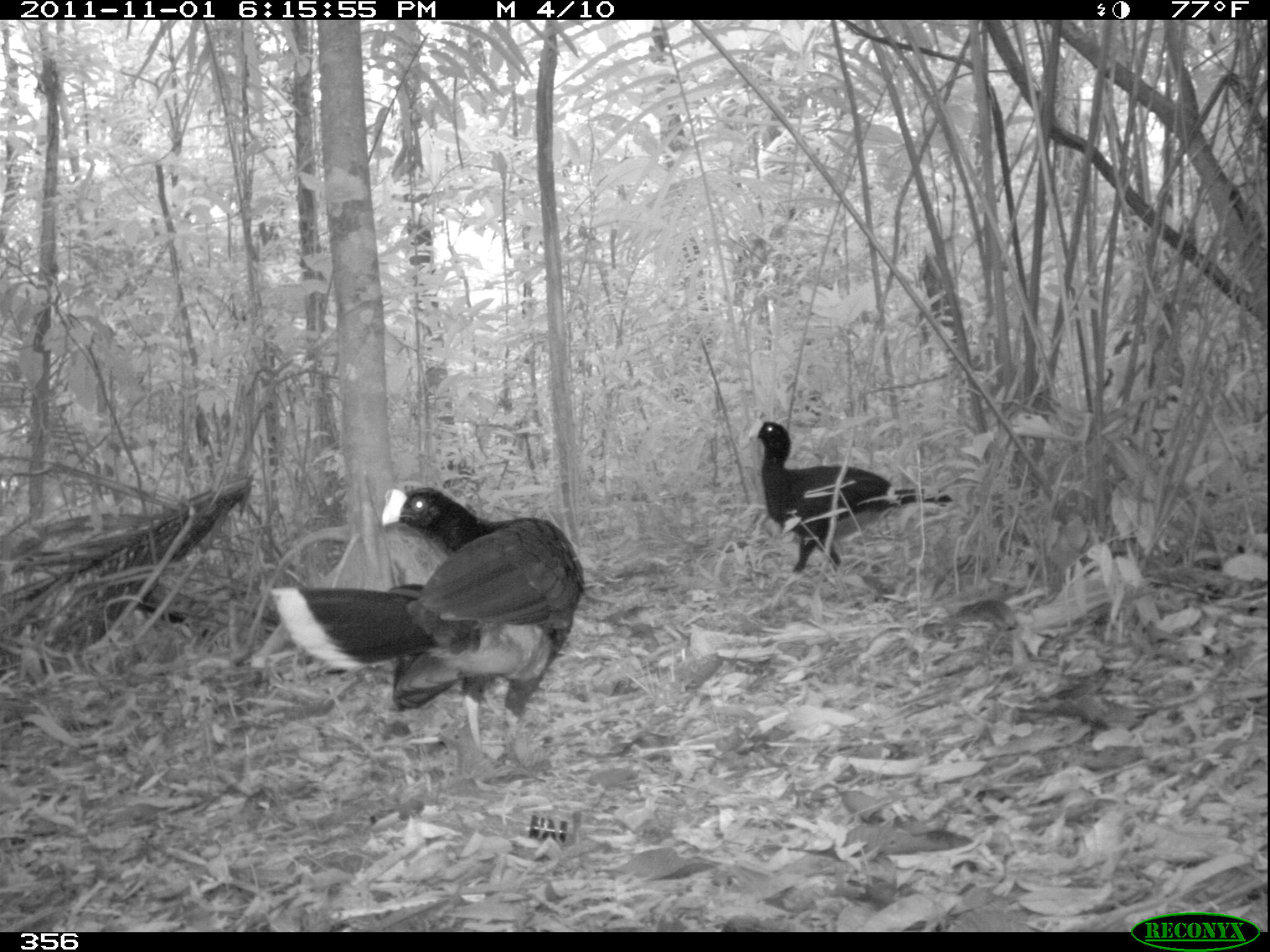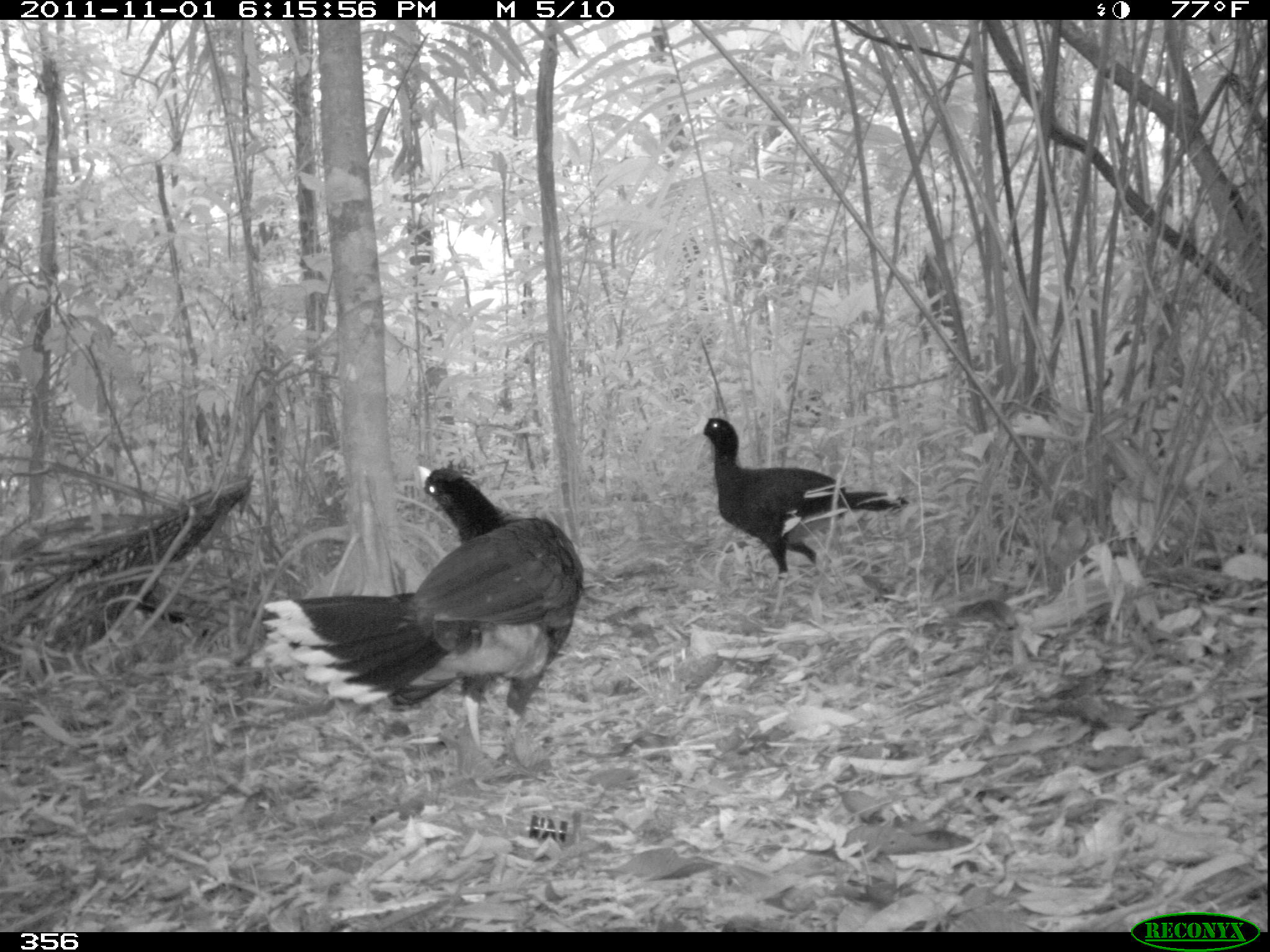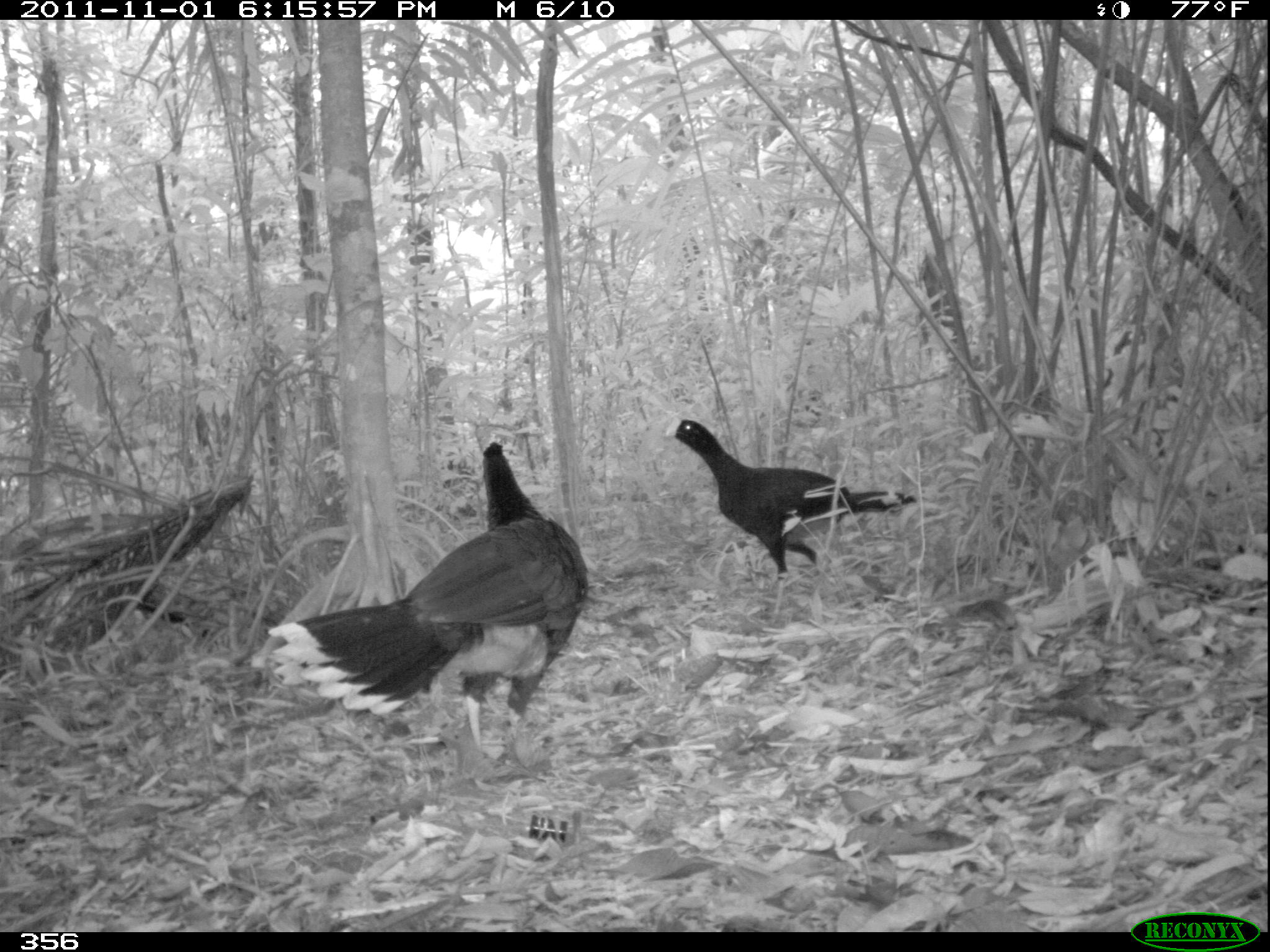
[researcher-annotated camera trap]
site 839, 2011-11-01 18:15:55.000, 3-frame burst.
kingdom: Animalia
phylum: Chordata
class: Aves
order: Galliformes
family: Cracidae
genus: Mitu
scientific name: Mitu tuberosum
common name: razor-billed curassow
Mitu tuberosum (razor-billed curassow).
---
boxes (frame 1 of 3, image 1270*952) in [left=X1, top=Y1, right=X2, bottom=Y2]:
mitu tuberosum: [left=270, top=480, right=584, bottom=760]; [left=739, top=418, right=956, bottom=610]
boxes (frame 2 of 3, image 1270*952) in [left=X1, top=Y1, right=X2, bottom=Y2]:
mitu tuberosum: [left=260, top=465, right=584, bottom=755]; [left=682, top=416, right=913, bottom=583]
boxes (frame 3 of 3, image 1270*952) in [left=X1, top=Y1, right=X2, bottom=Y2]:
mitu tuberosum: [left=264, top=440, right=589, bottom=769]; [left=662, top=418, right=918, bottom=625]